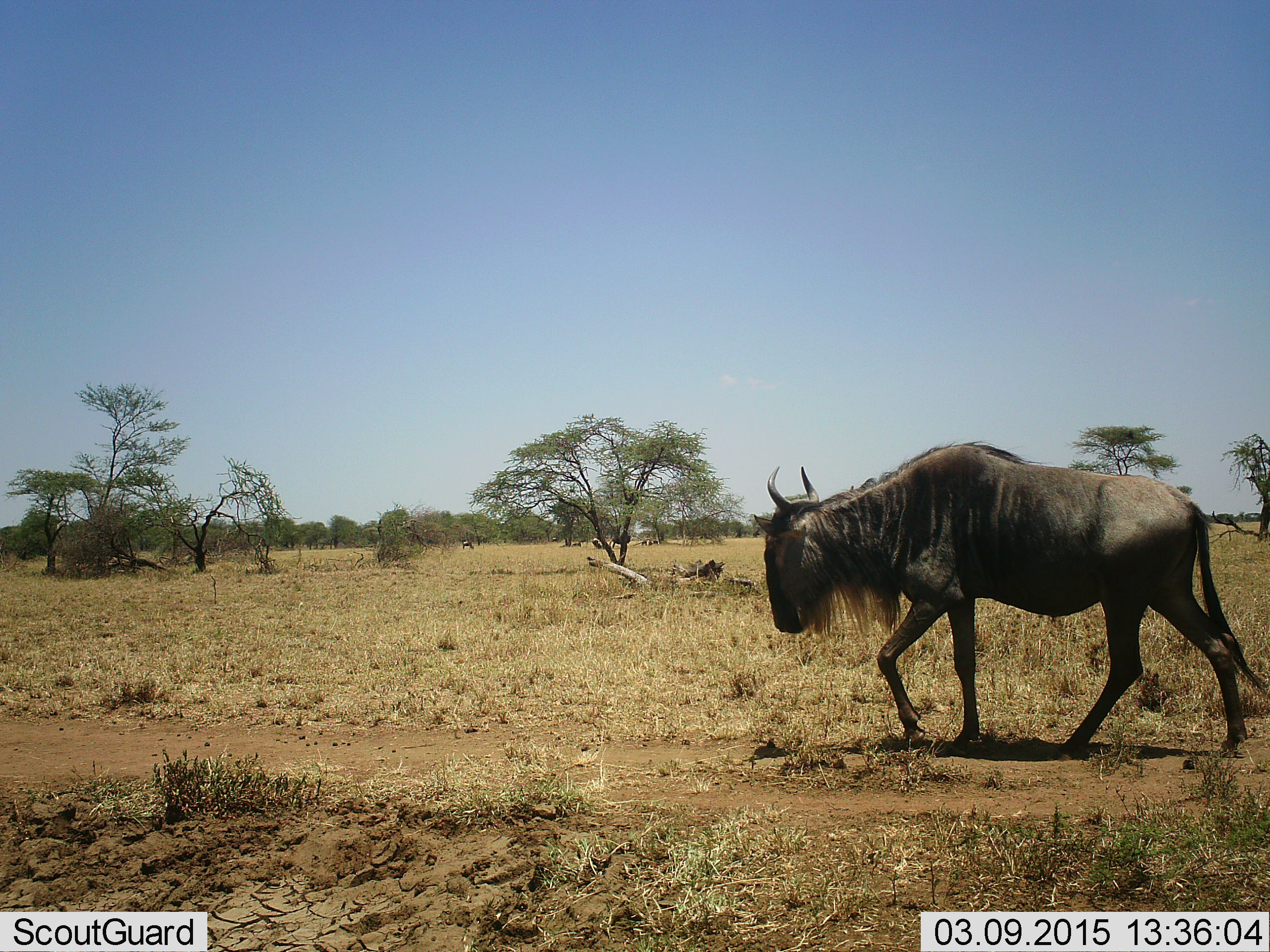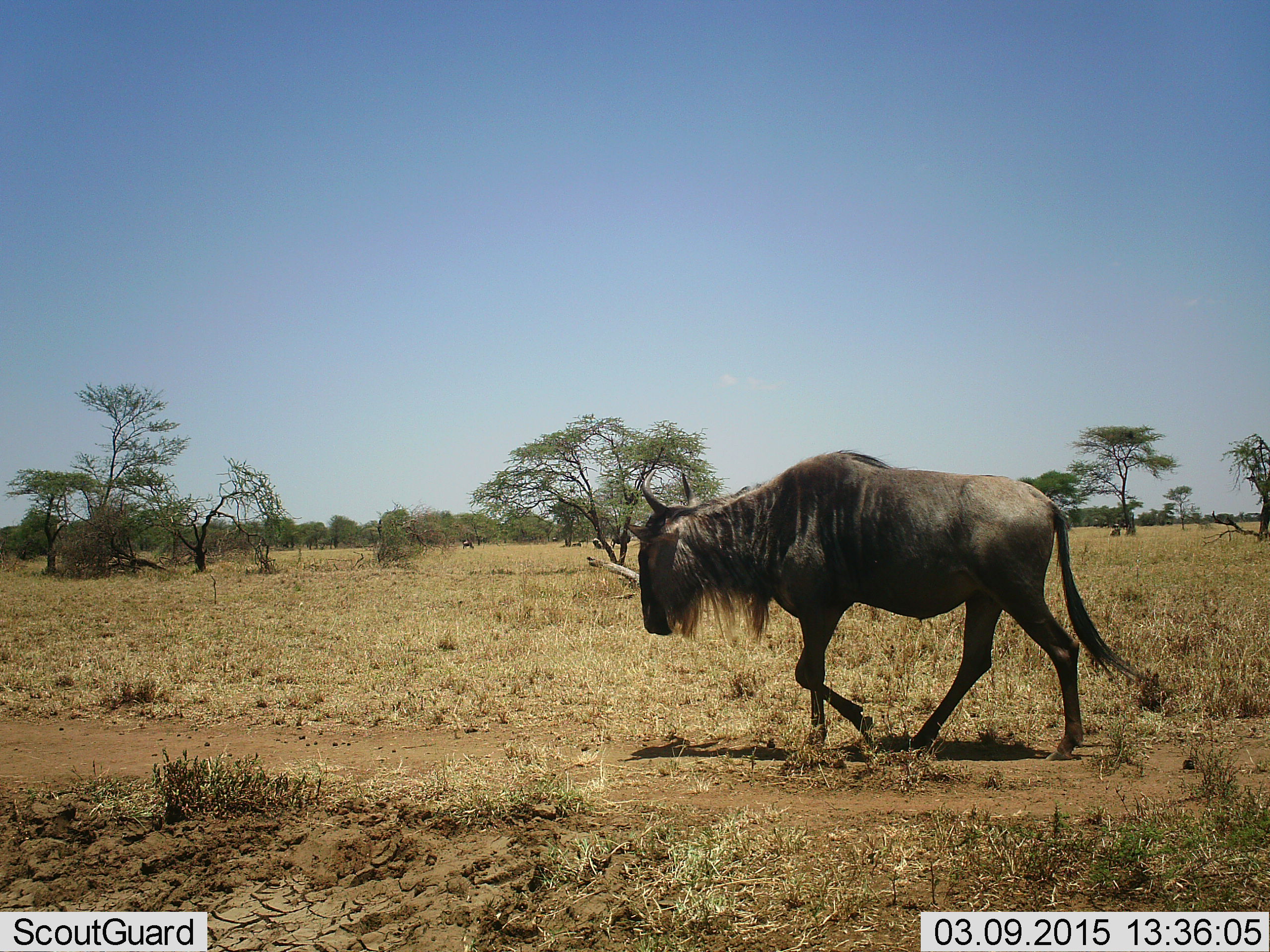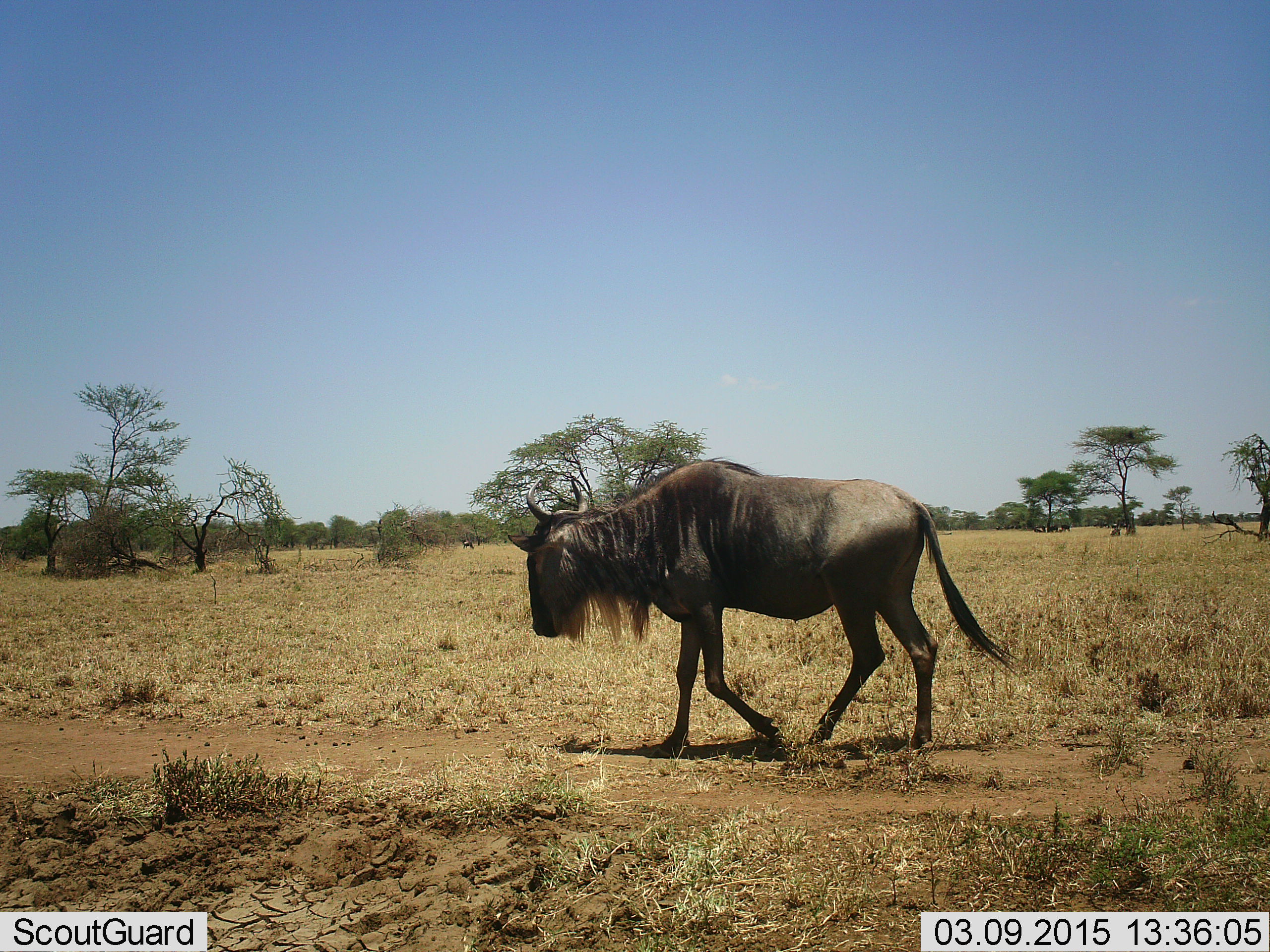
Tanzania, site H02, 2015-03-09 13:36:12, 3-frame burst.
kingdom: Animalia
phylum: Chordata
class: Mammalia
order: Artiodactyla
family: Bovidae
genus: Connochaetes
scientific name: Connochaetes taurinus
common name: blue wildebeest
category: wildebeest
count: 1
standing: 10%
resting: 10%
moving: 100%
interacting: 0%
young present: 0%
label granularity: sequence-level